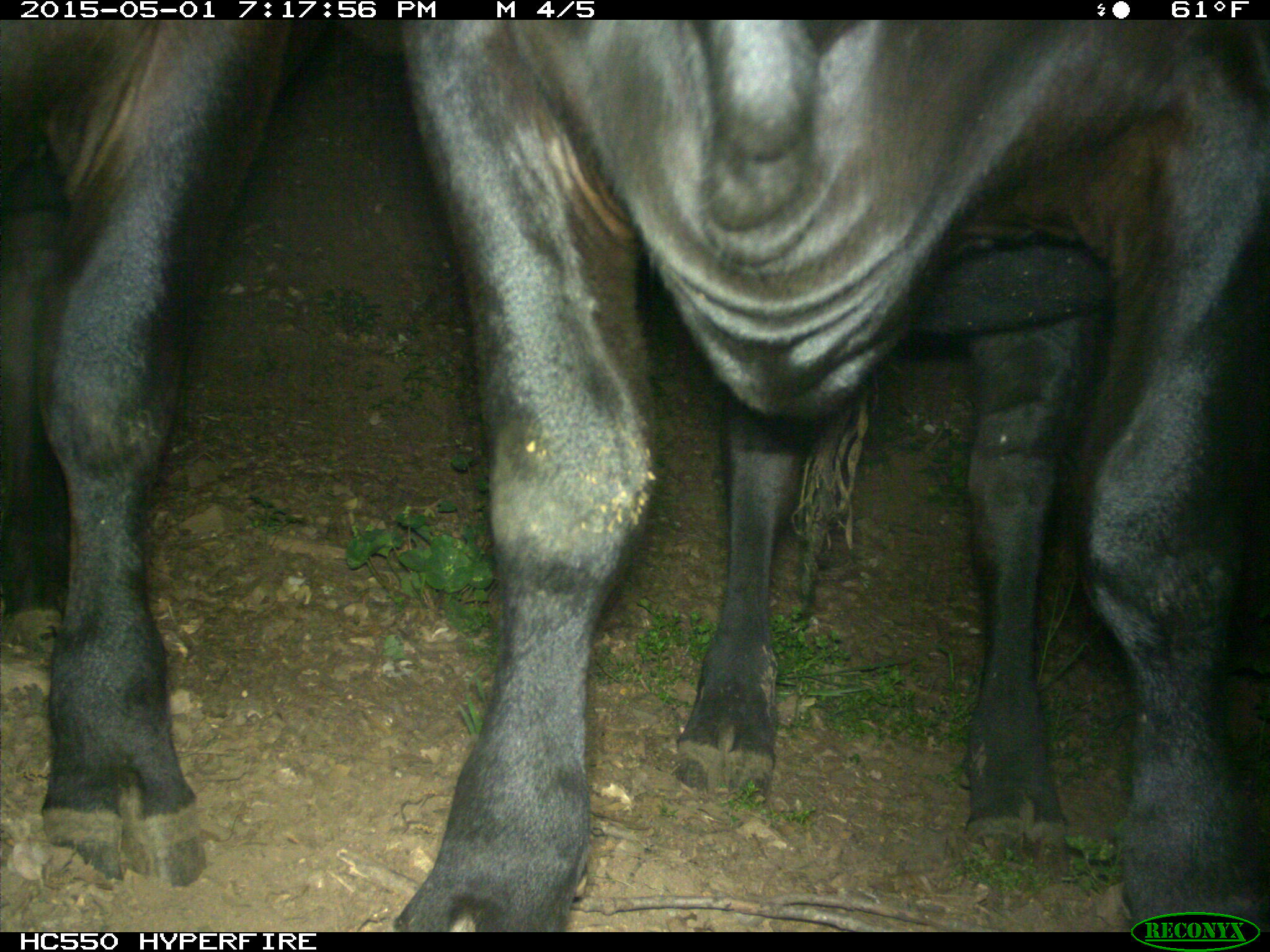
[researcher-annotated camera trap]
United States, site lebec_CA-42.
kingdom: Animalia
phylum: Chordata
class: Mammalia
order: Artiodactyla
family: Bovidae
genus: Bos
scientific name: Bos taurus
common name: domestic cow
Bos taurus (domestic cow).